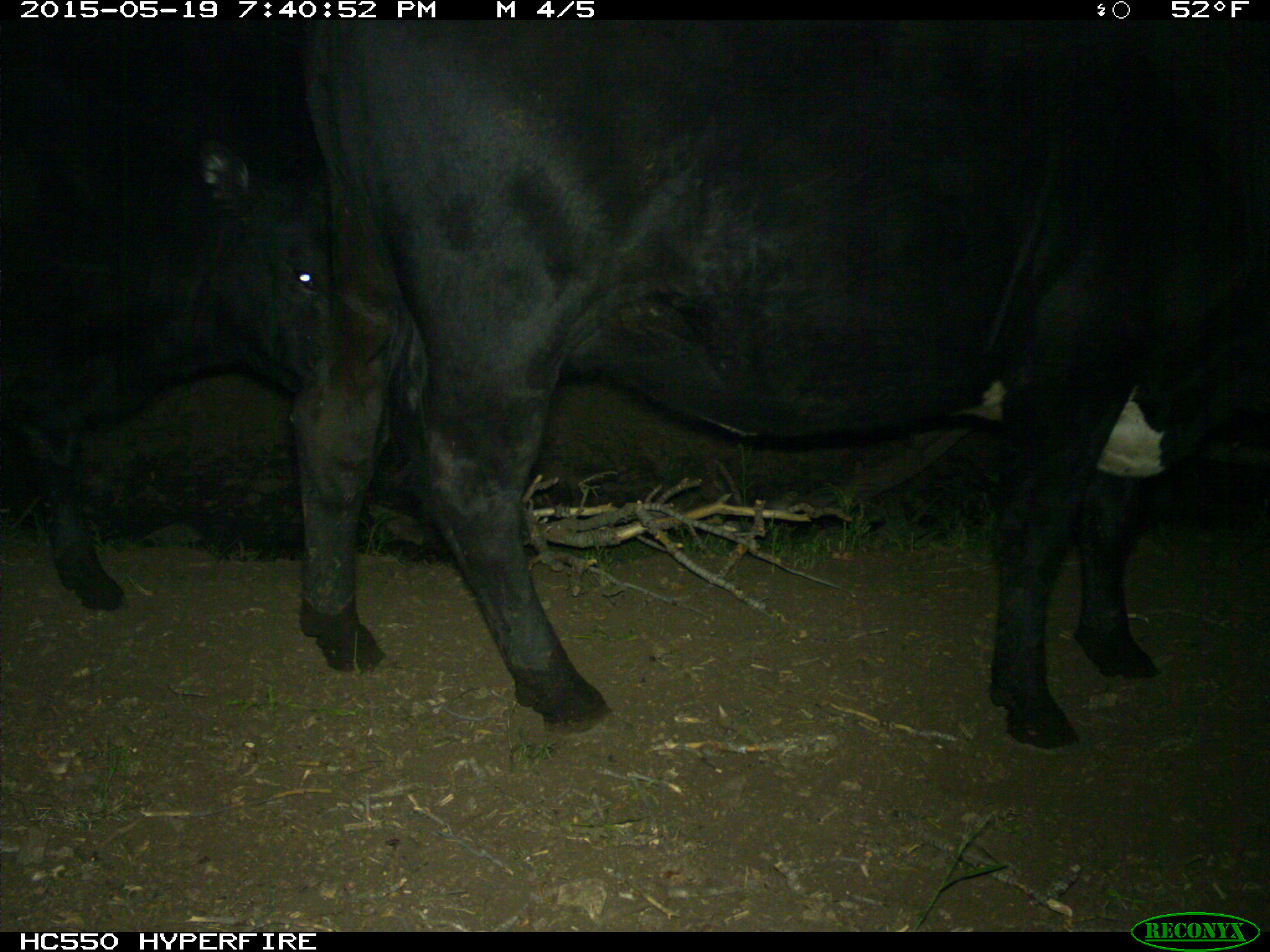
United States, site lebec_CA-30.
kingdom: Animalia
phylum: Chordata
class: Mammalia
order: Artiodactyla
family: Bovidae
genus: Bos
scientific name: Bos taurus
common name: domestic cow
Bos taurus (domestic cow).